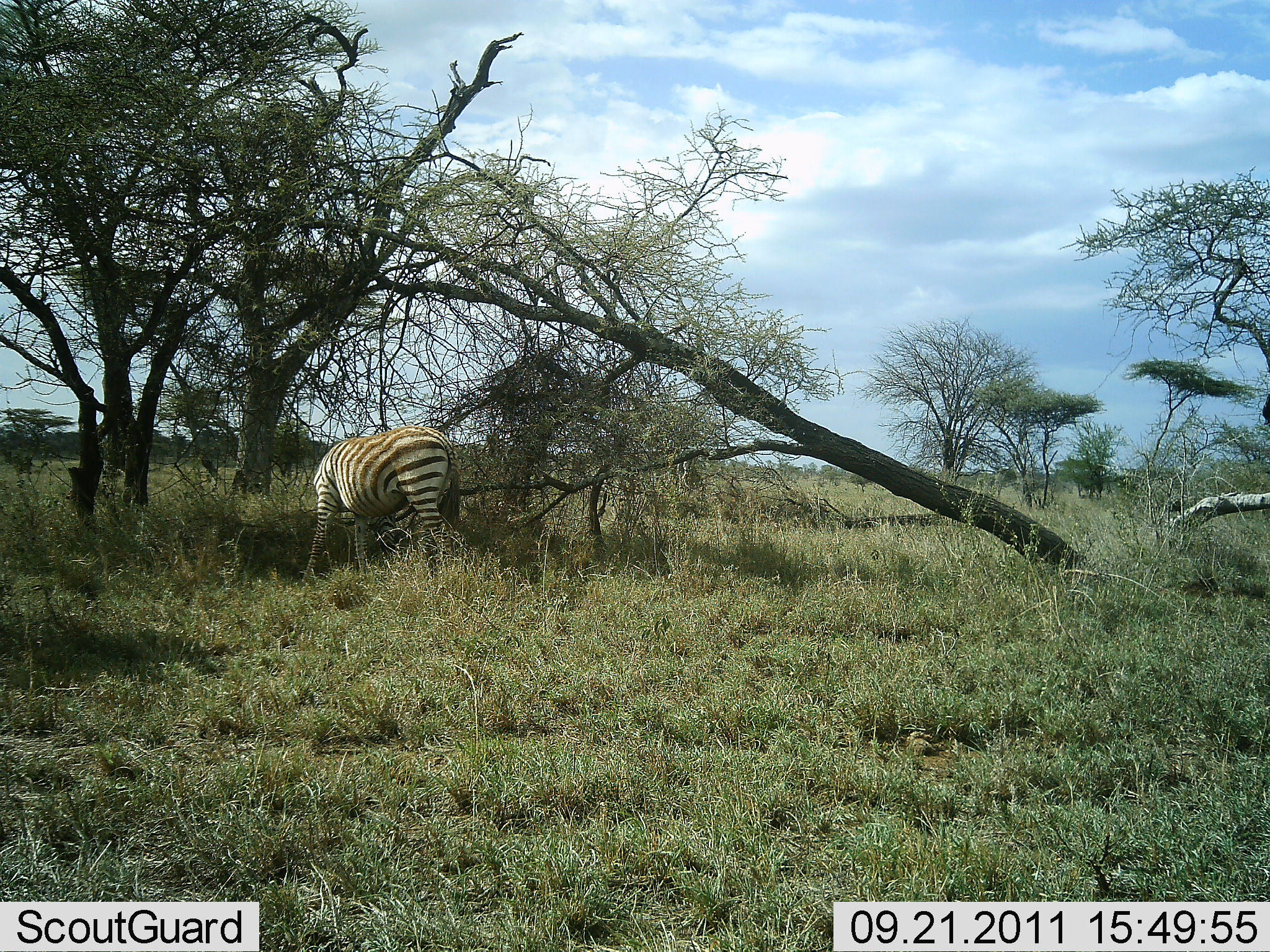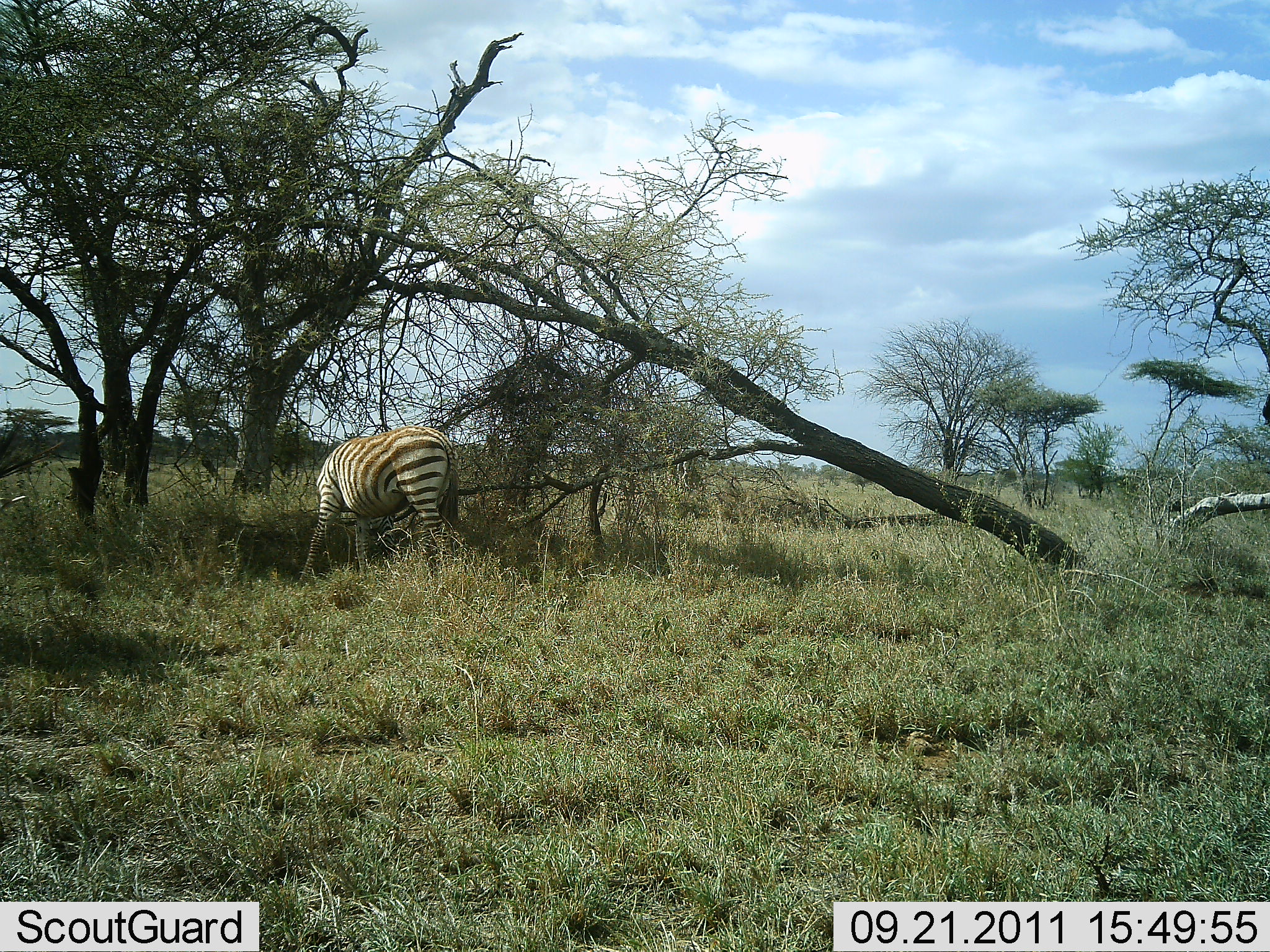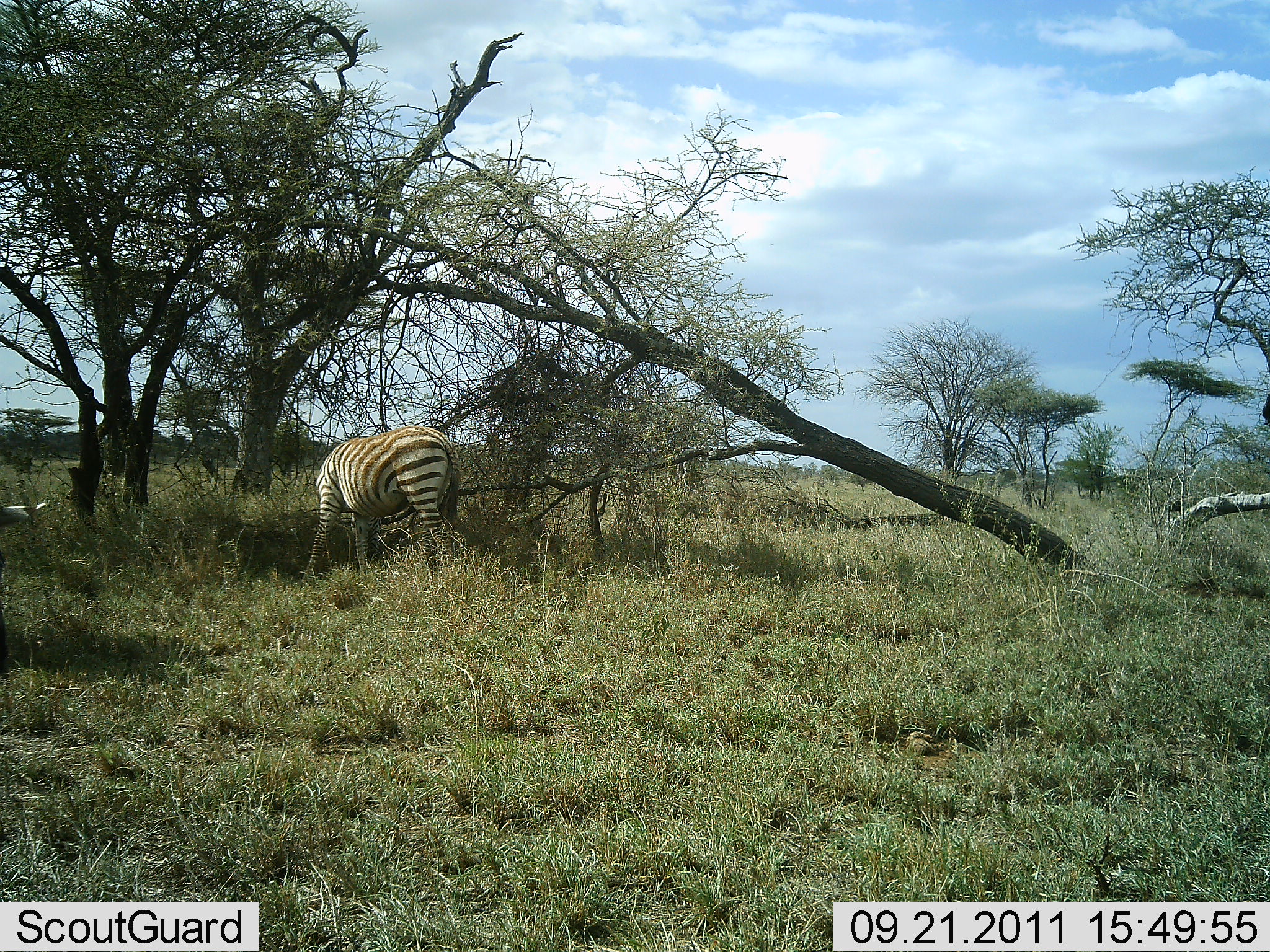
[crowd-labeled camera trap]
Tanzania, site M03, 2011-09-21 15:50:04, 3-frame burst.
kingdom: Animalia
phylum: Chordata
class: Mammalia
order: Perissodactyla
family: Equidae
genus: Equus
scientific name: Equus quagga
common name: plains zebra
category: zebra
Zebra (plains zebra) (Equus quagga), count 1. Behavior (volunteer vote fractions): standing 45%, resting 0%, moving 0%, interacting 0%. Young present (vote fraction): 0%. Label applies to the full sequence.